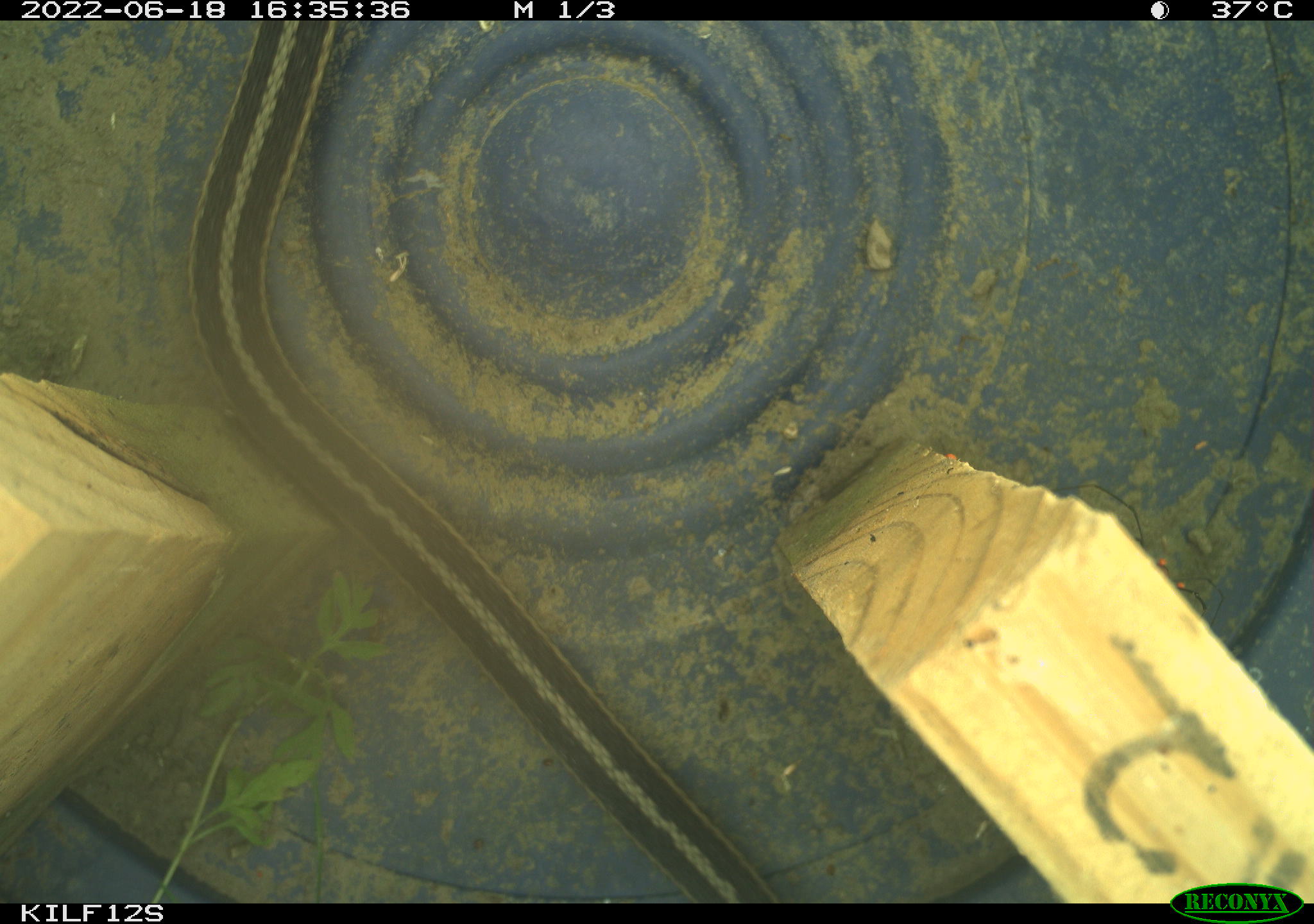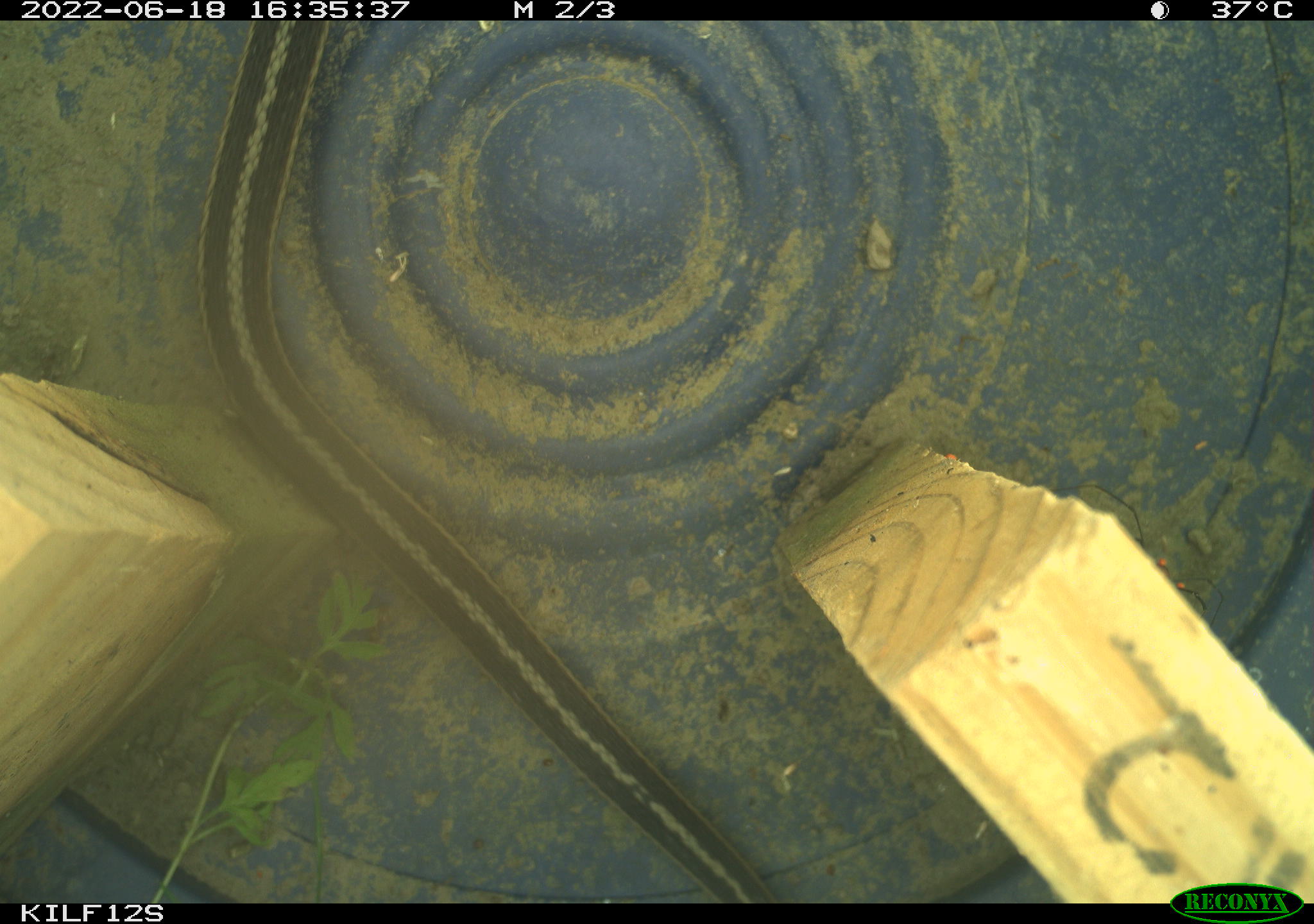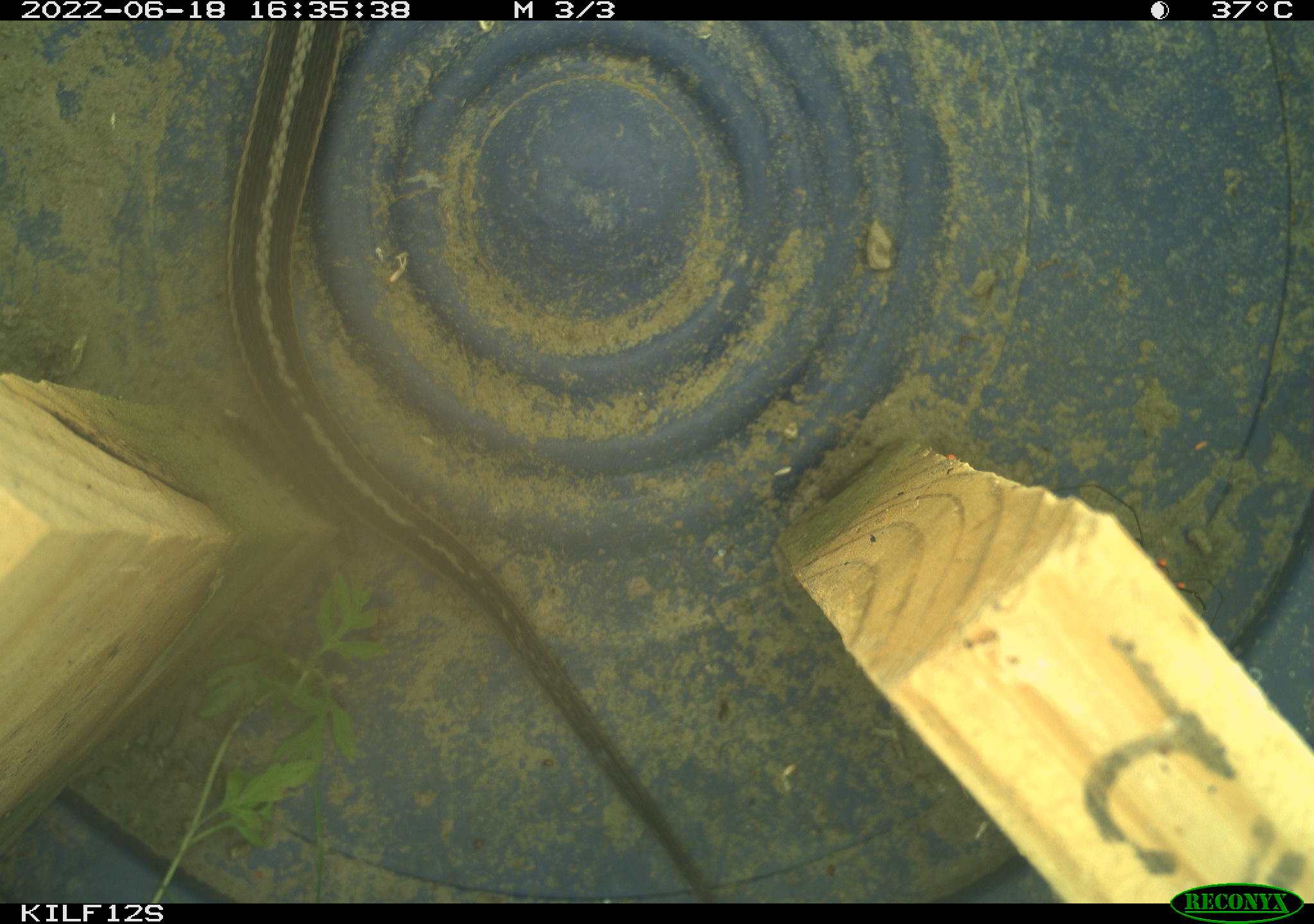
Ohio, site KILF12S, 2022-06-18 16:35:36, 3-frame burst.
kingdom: Animalia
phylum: Chordata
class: Reptilia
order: Squamata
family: Colubridae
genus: Thamnophis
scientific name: Thamnophis sirtalis sirtalis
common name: eastern gartersnake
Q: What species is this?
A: Eastern gartersnake (Thamnophis sirtalis sirtalis).